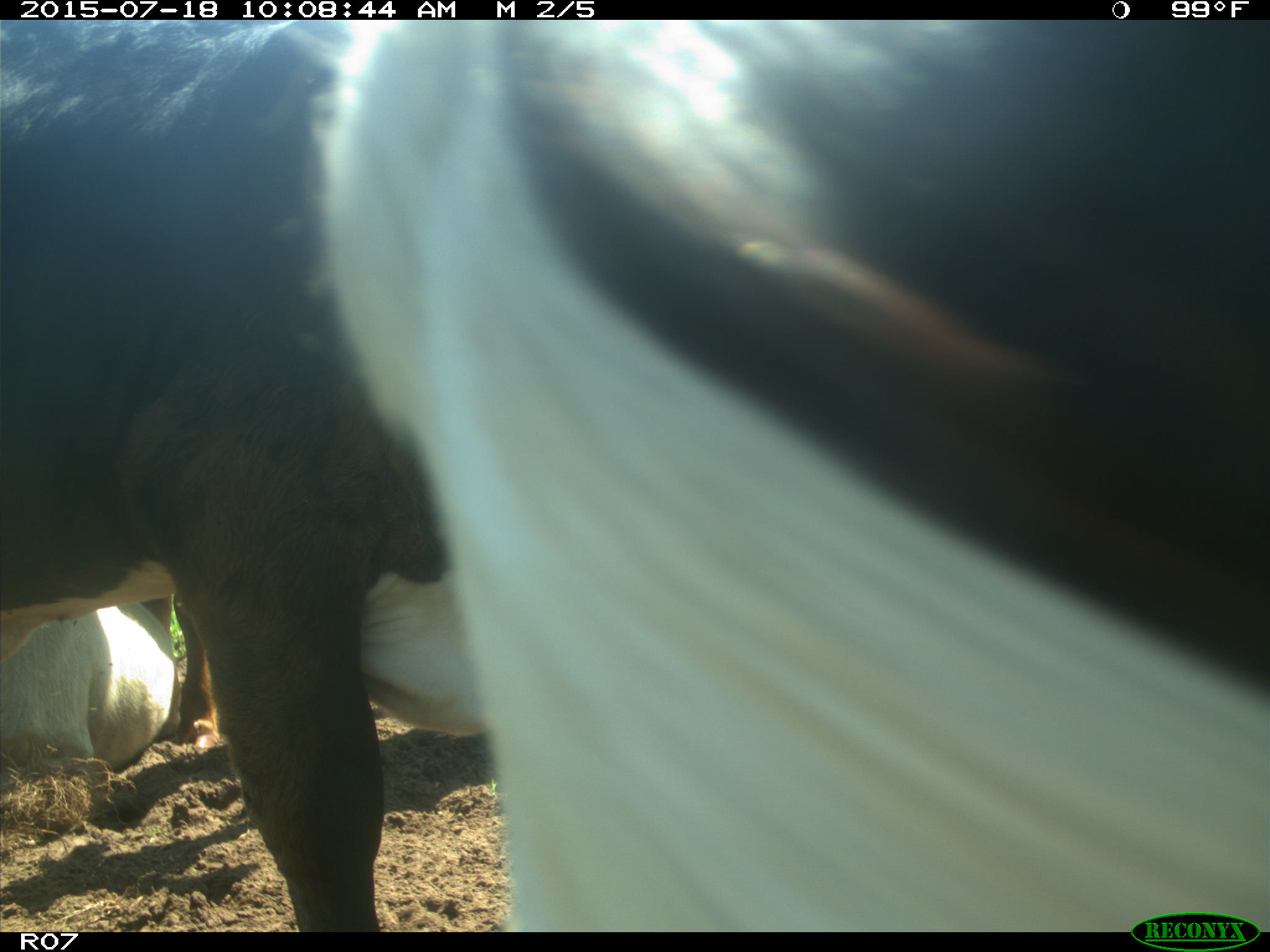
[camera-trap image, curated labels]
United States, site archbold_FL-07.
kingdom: Animalia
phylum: Chordata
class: Mammalia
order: Artiodactyla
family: Bovidae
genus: Bos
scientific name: Bos taurus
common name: domestic cow